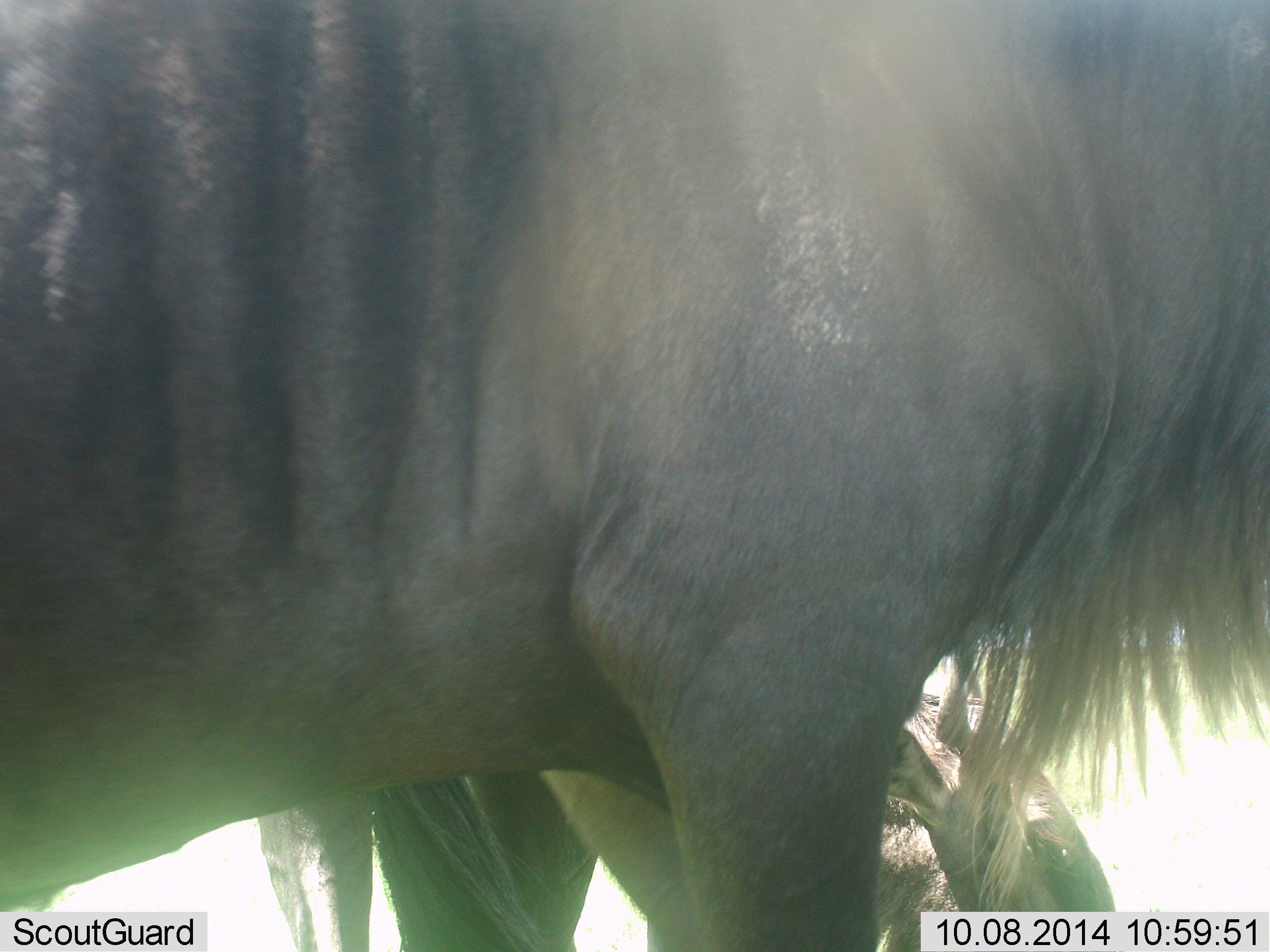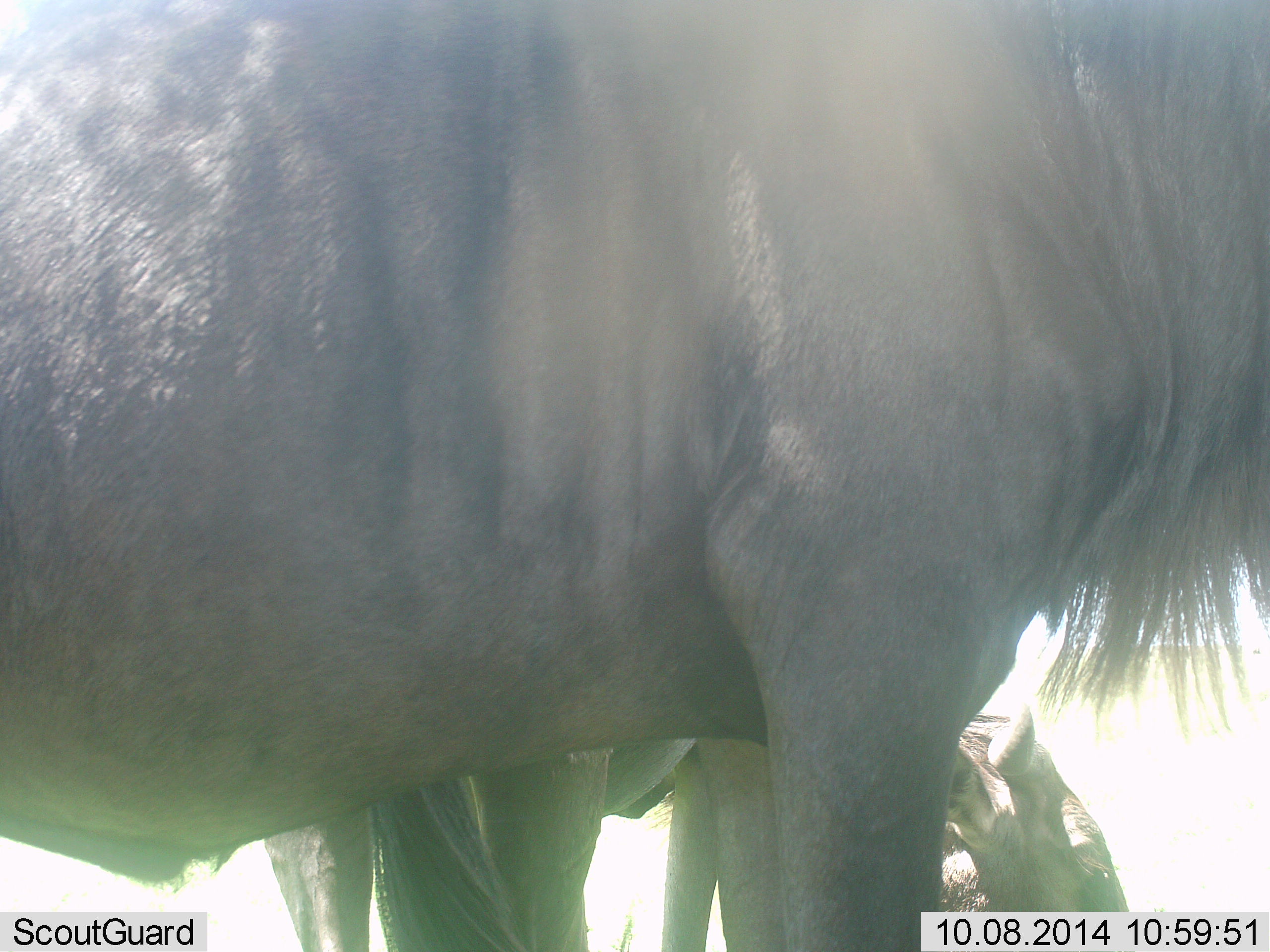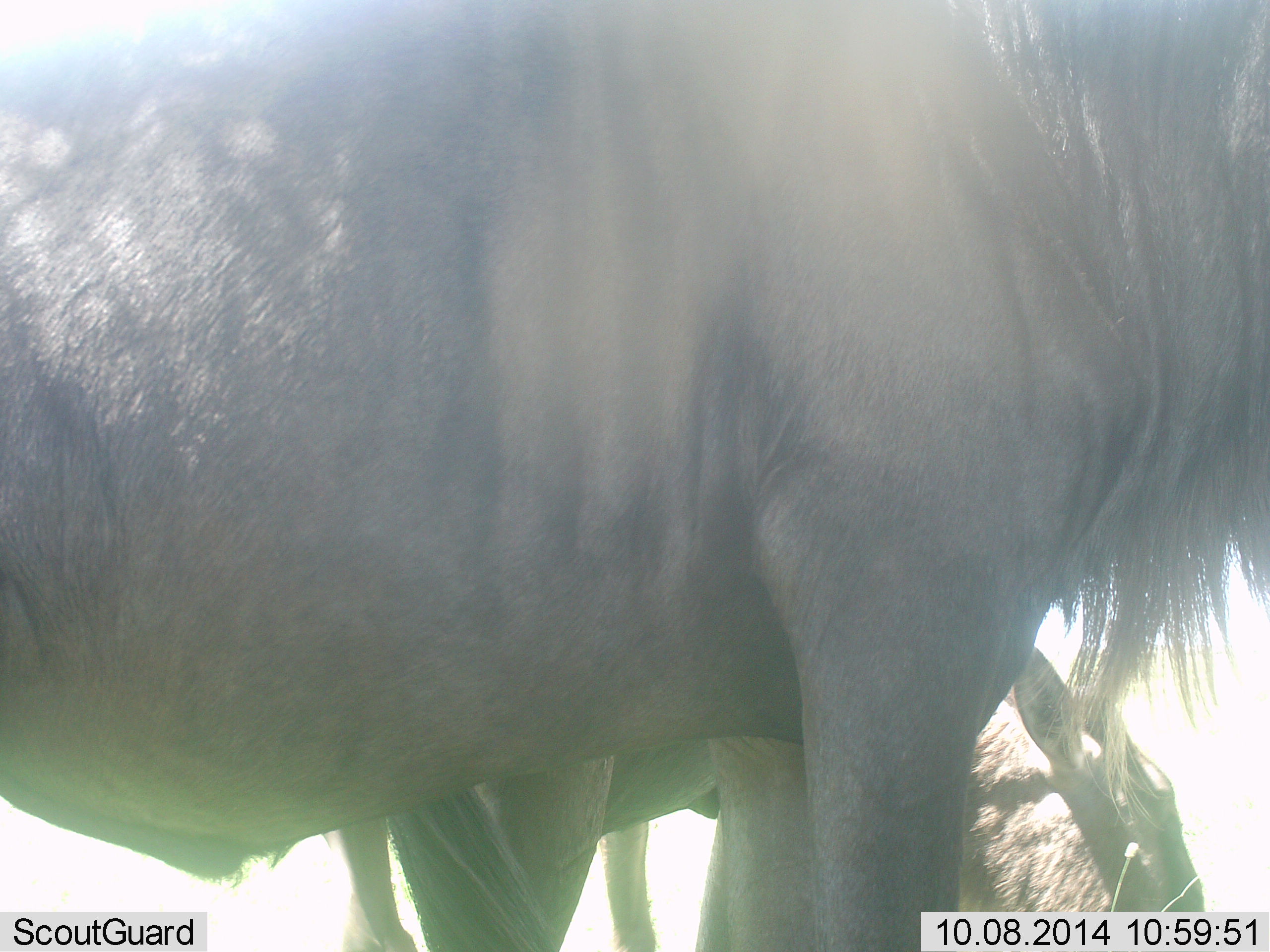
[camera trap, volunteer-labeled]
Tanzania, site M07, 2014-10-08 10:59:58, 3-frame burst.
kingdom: Animalia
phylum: Chordata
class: Mammalia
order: Artiodactyla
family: Bovidae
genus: Connochaetes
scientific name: Connochaetes taurinus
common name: blue wildebeest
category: wildebeest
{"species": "wildebeest (blue wildebeest) (Connochaetes taurinus)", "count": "3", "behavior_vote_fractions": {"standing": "100%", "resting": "10%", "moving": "20%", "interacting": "0%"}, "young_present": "0%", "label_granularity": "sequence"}